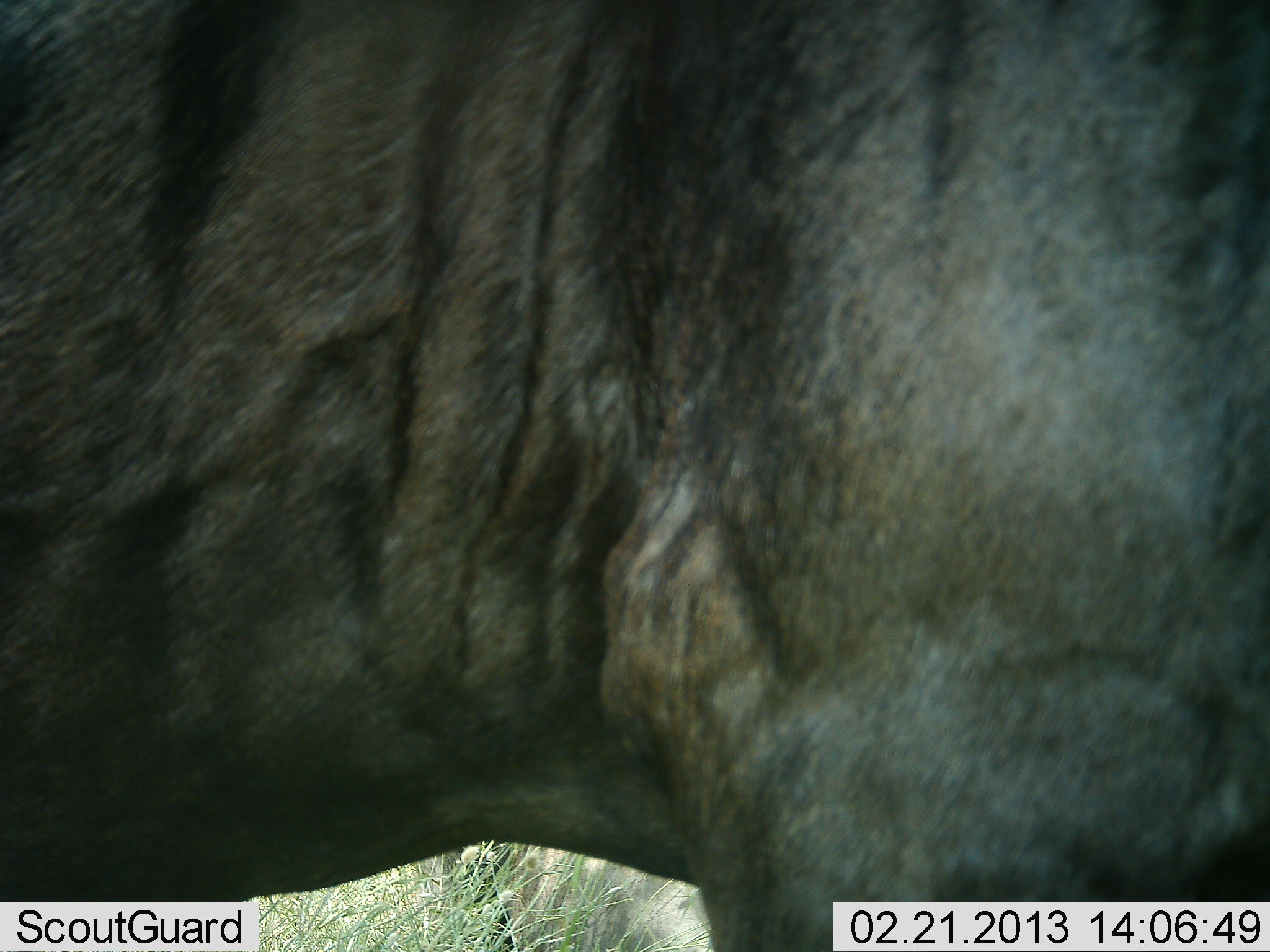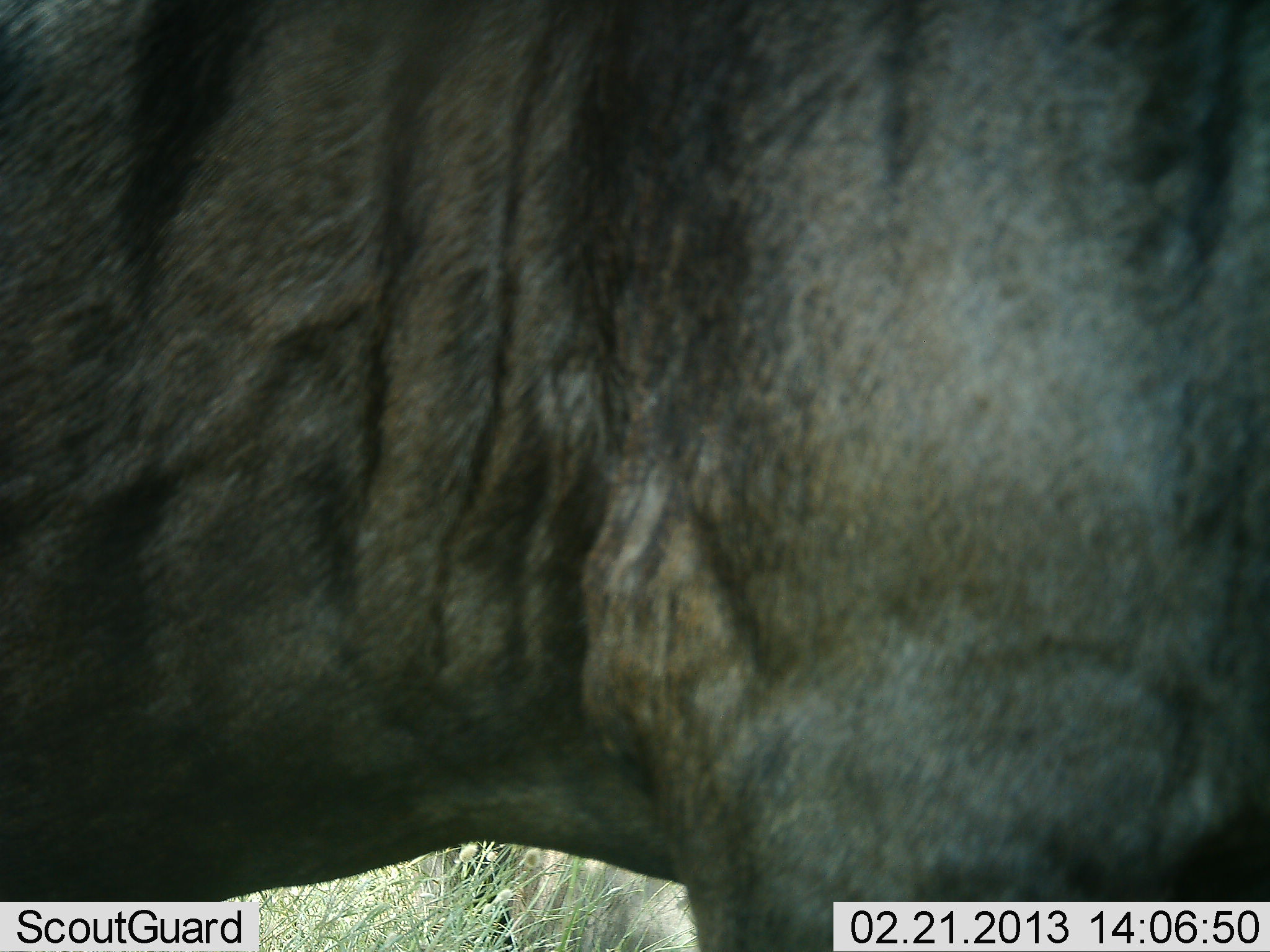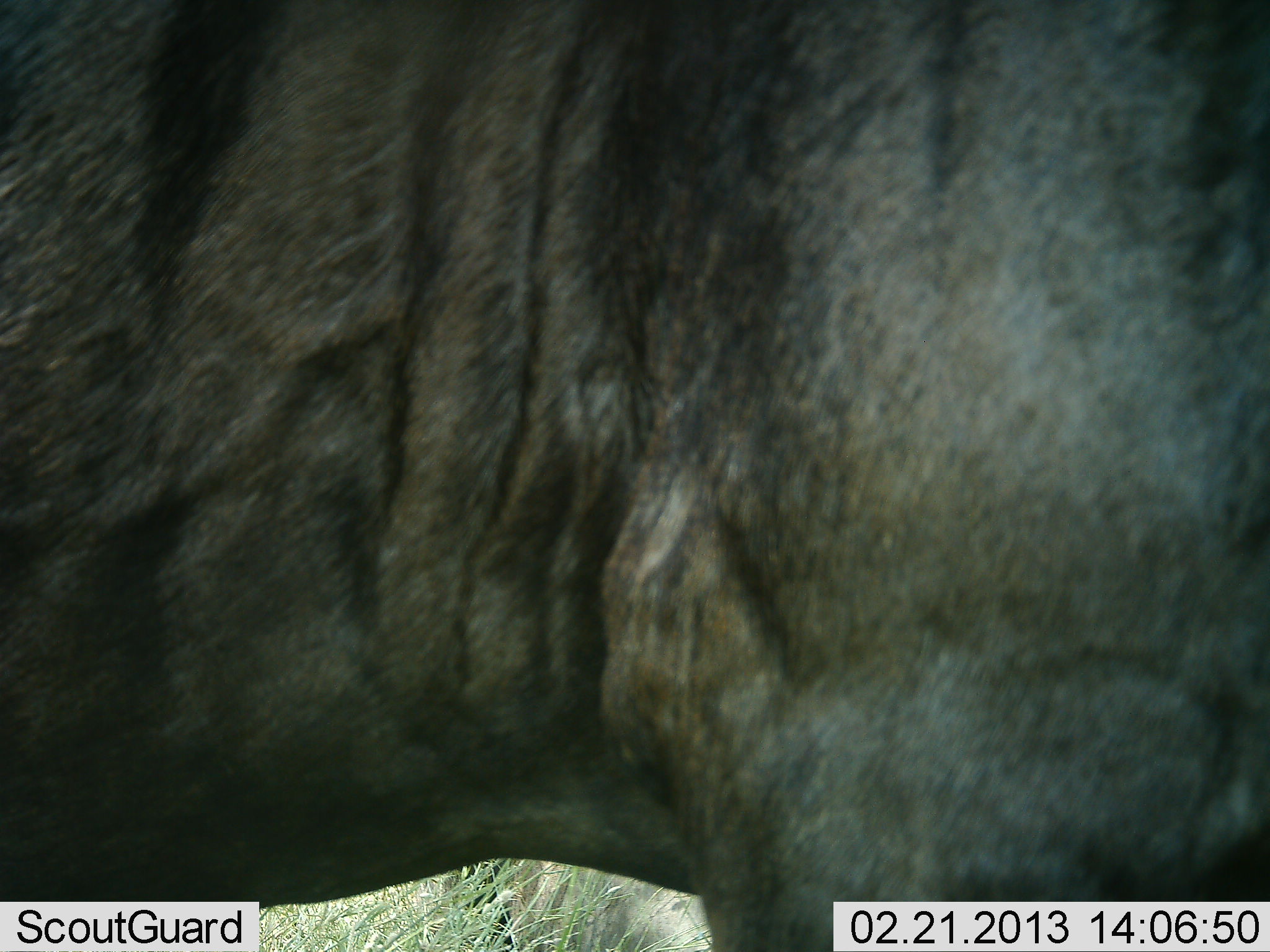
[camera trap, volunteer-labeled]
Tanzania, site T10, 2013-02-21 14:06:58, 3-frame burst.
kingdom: Animalia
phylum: Chordata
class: Mammalia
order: Artiodactyla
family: Bovidae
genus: Connochaetes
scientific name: Connochaetes taurinus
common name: blue wildebeest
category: wildebeest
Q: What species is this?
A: Wildebeest (blue wildebeest) (Connochaetes taurinus).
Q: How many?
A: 1.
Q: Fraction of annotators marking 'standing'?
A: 95%.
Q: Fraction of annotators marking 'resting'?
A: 0%.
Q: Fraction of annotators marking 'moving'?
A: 0%.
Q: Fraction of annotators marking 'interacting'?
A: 0%.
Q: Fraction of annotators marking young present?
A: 0%.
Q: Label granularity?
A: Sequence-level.